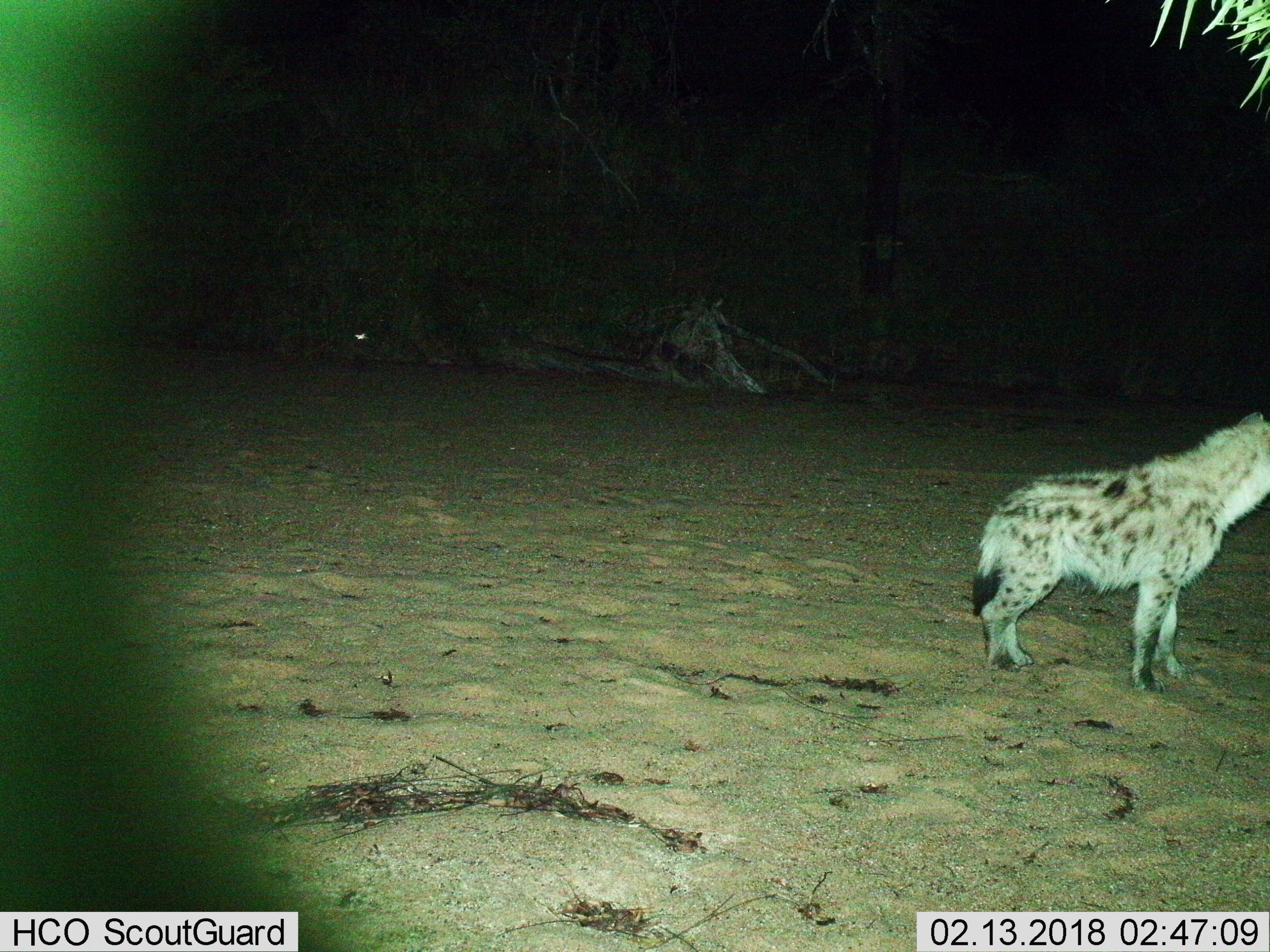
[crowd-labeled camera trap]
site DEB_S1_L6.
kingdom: Animalia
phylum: Chordata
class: Mammalia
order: Carnivora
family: Hyaenidae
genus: Crocuta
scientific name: Crocuta crocuta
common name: spotted hyena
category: hyenaspotted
Hyenaspotted (spotted hyena) (Crocuta crocuta), count 1. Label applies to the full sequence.